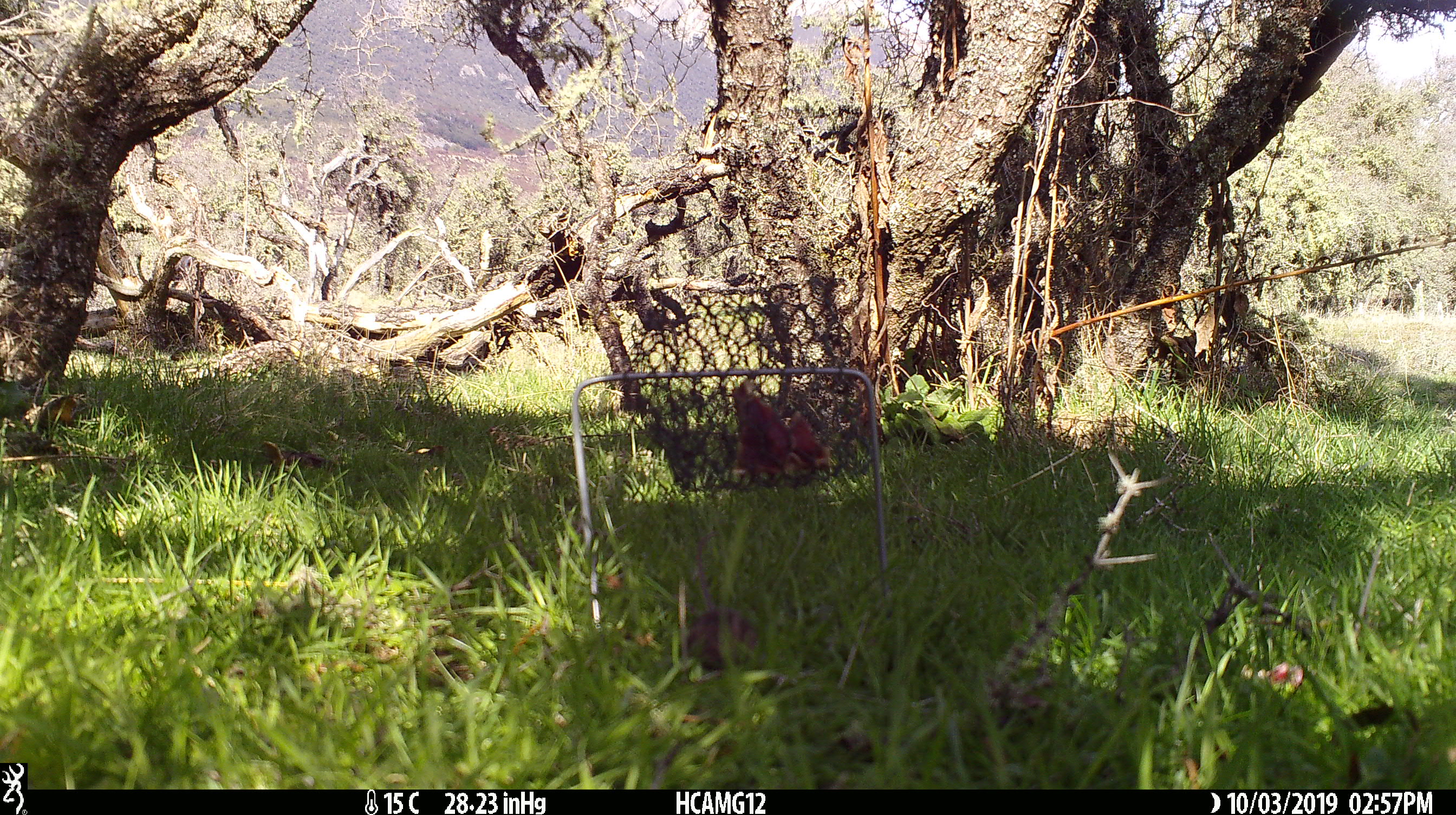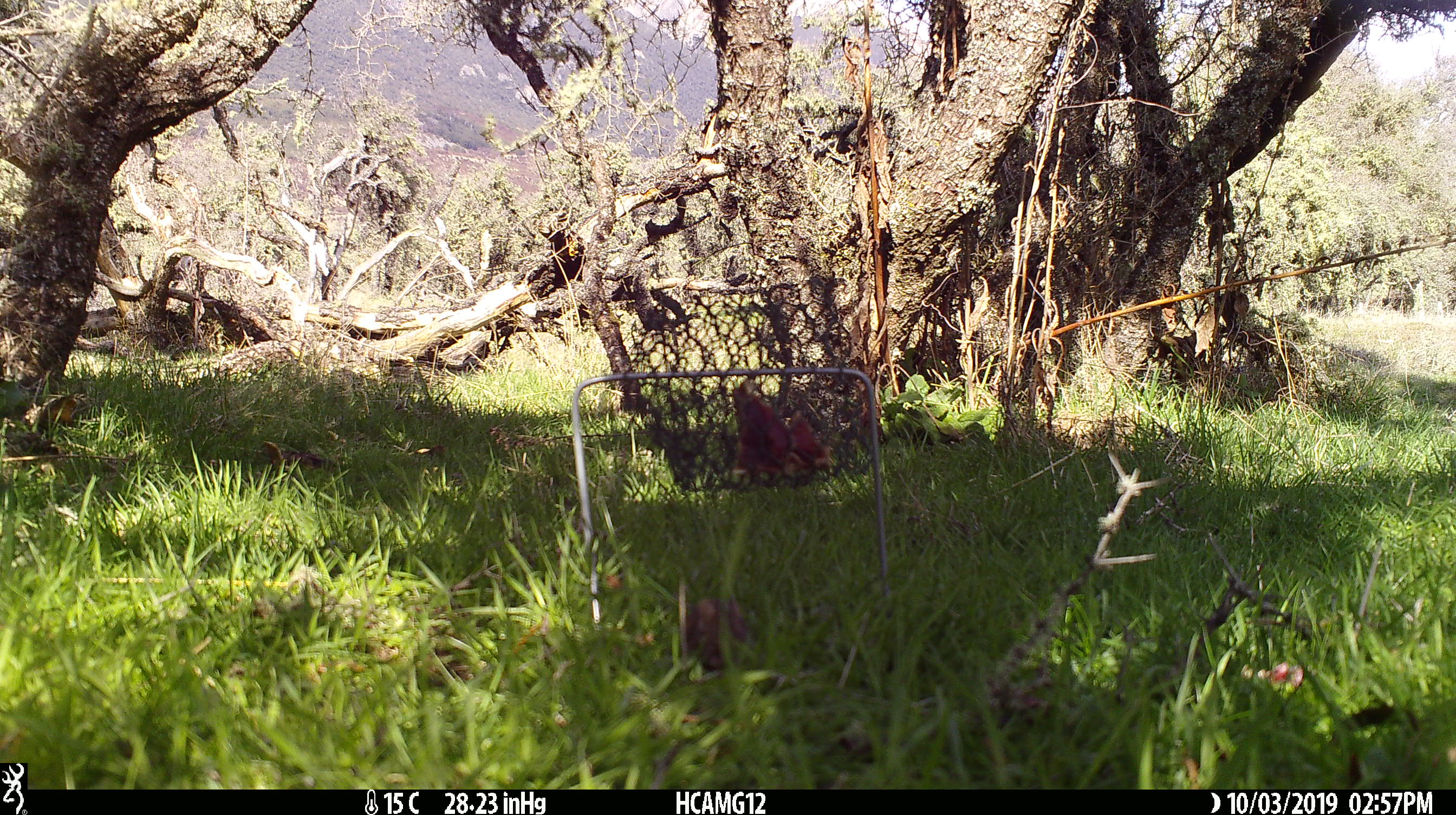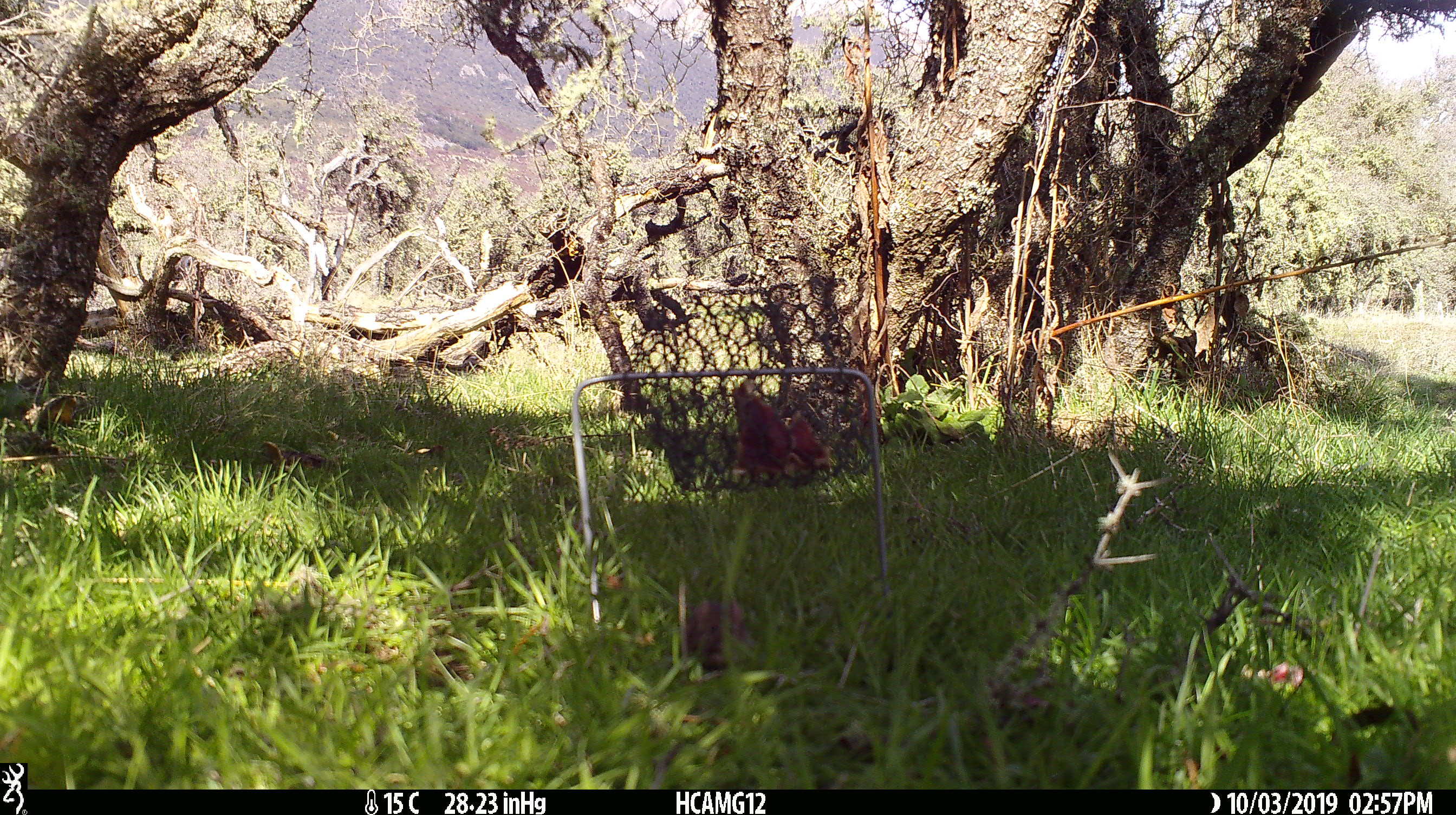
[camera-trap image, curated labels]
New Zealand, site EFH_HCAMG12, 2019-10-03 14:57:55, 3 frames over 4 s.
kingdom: Animalia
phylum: Chordata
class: Mammalia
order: Rodentia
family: Muridae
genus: Mus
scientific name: Mus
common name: mouse